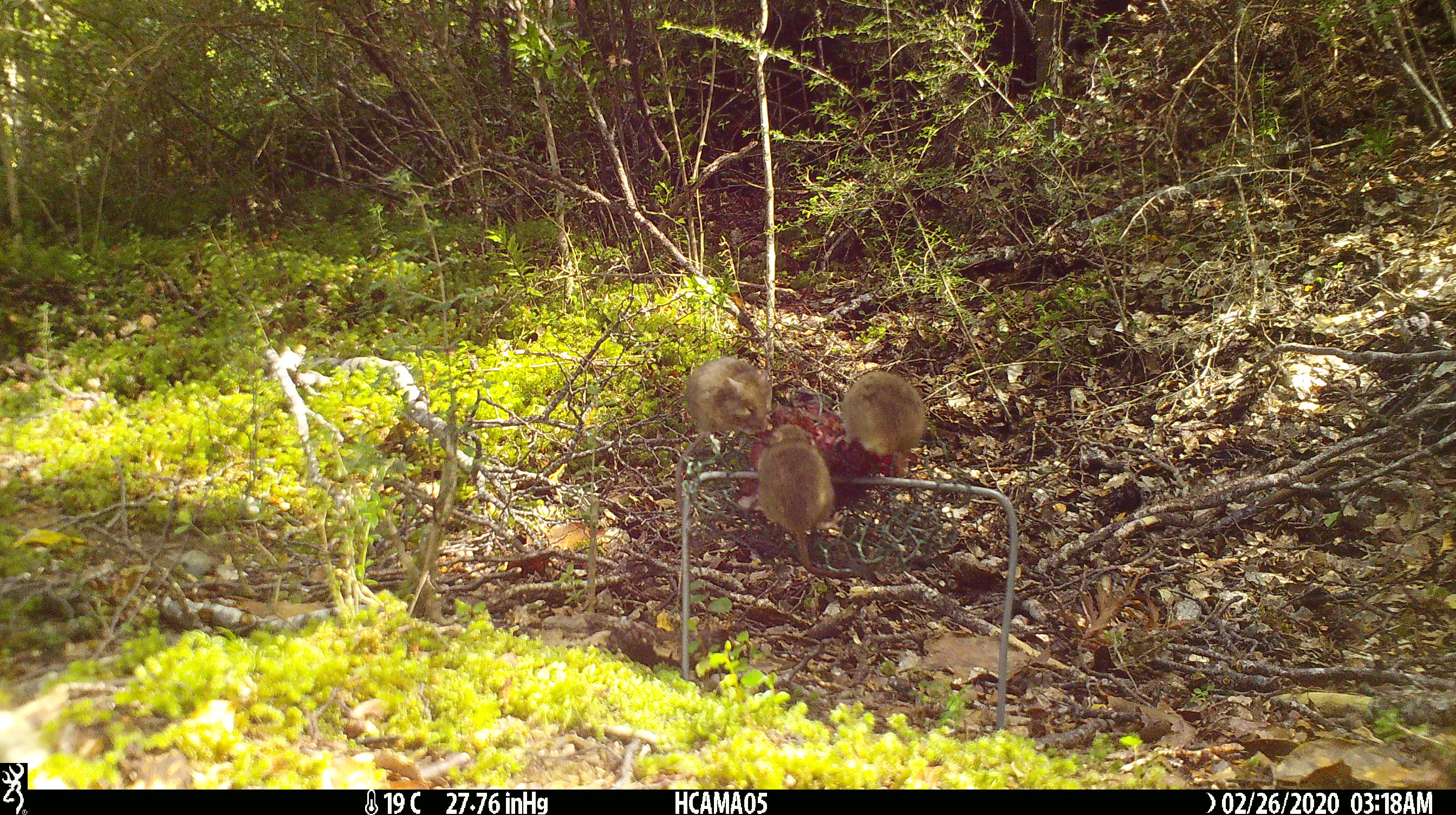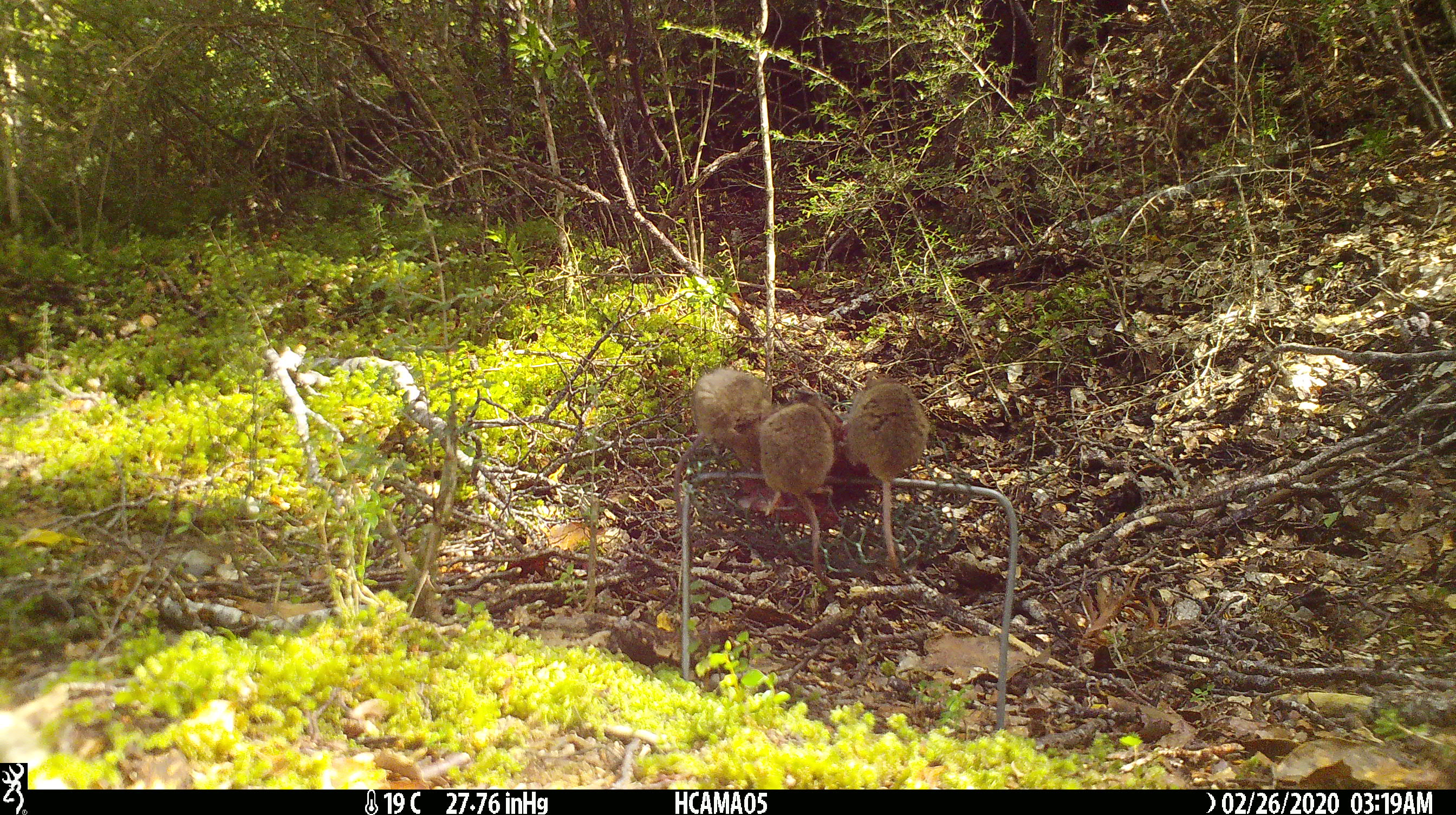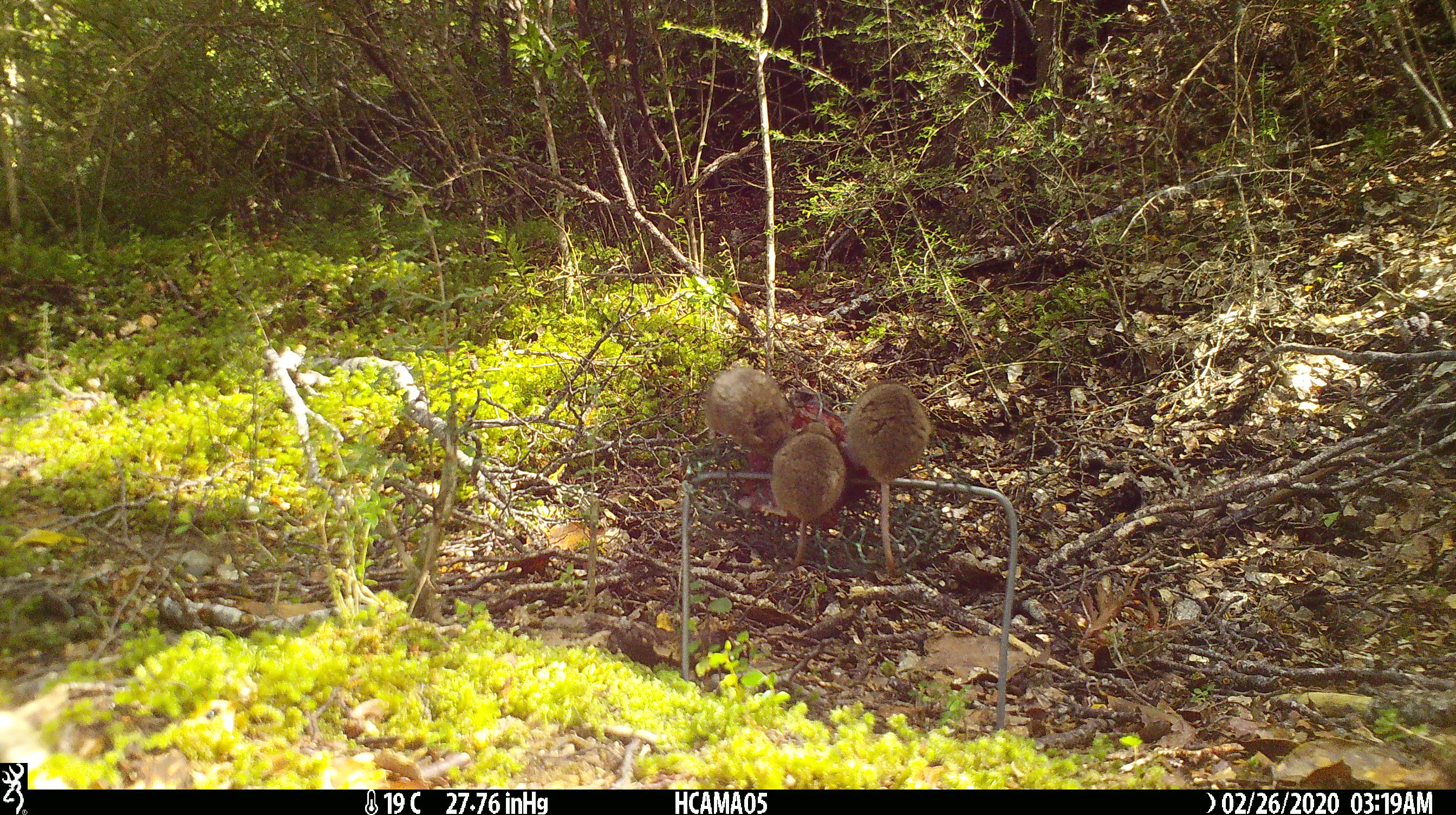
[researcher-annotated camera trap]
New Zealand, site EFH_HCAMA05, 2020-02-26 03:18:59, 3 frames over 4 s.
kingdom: Animalia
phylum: Chordata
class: Mammalia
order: Rodentia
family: Muridae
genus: Mus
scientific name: Mus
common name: mouse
Mouse (Mus).